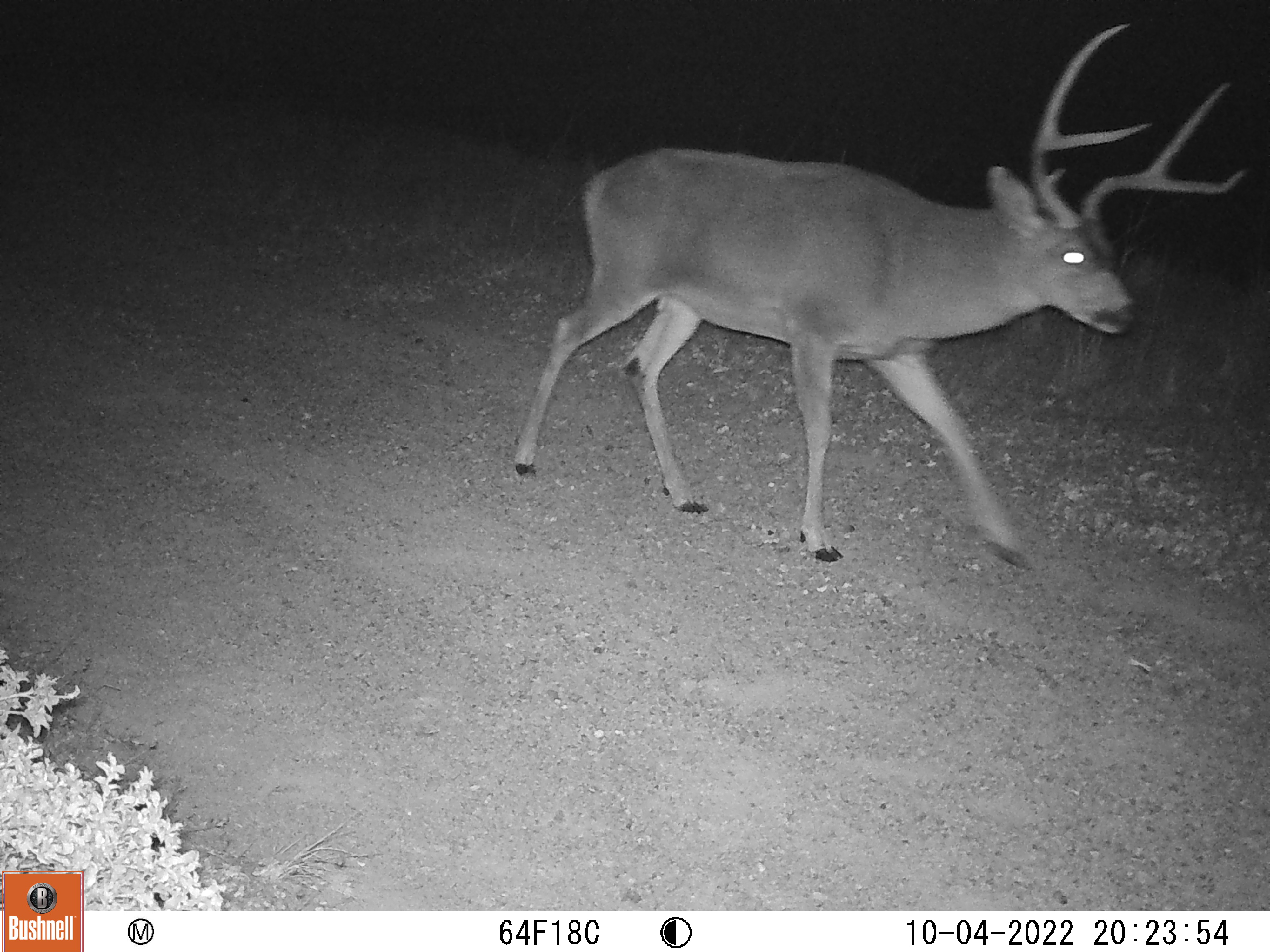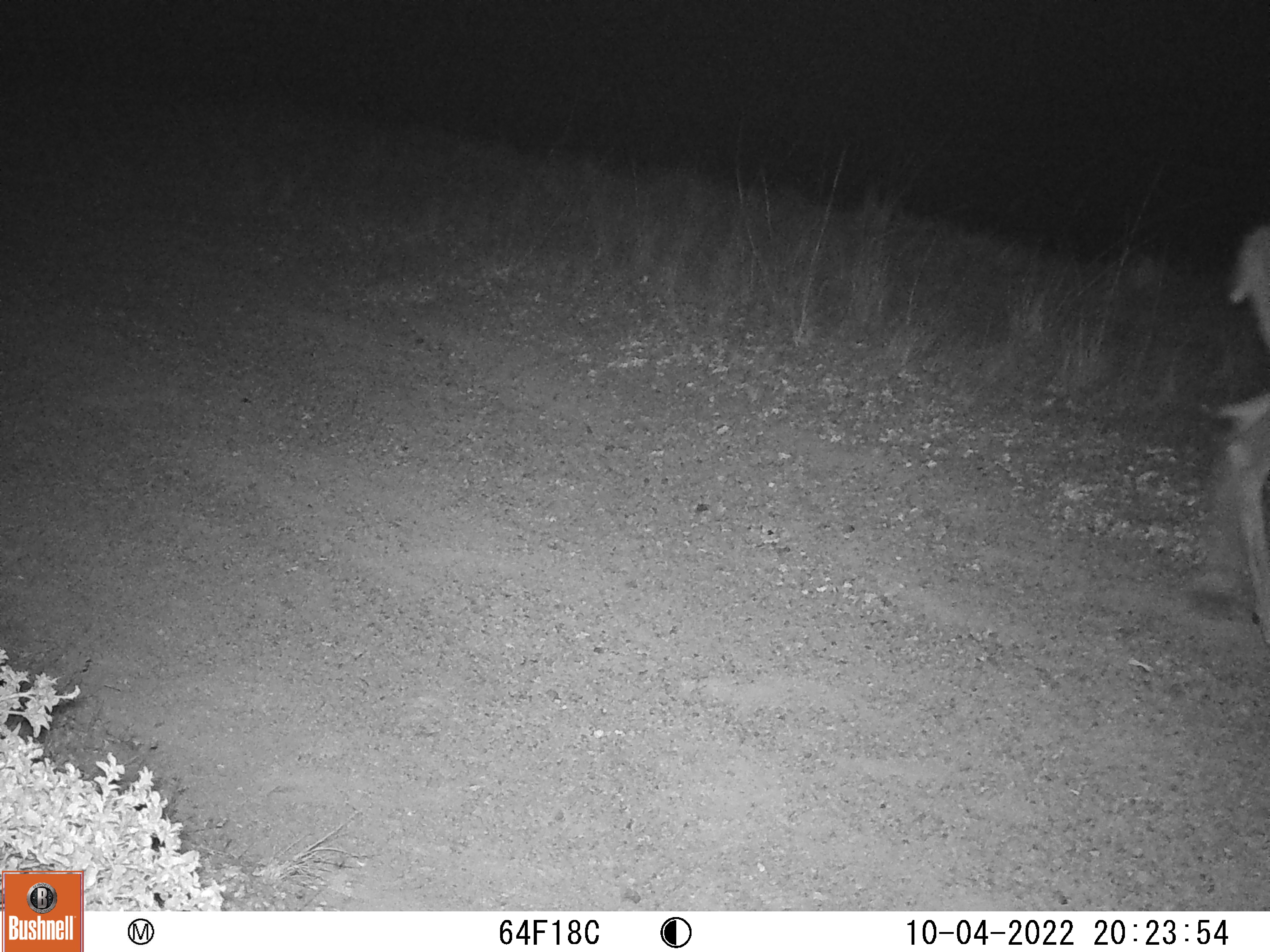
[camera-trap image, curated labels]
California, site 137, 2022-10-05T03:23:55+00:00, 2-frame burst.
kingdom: Animalia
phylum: Chordata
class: Mammalia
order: Artiodactyla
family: Cervidae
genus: Odocoileus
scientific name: Odocoileus hemionus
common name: mule deer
Mule deer (Odocoileus hemionus).